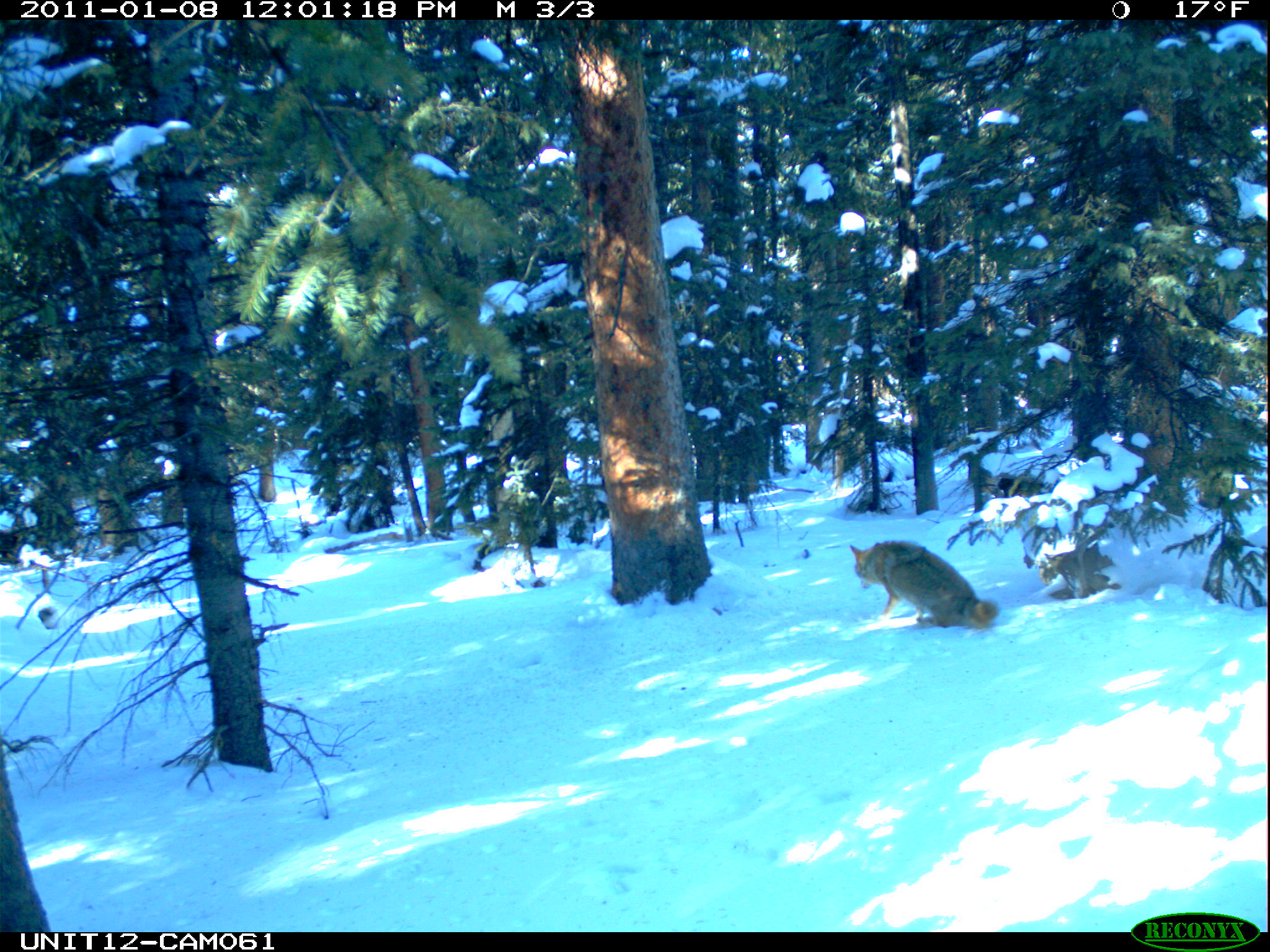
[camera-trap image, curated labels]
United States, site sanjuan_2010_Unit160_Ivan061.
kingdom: Animalia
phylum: Chordata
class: Mammalia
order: Carnivora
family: Canidae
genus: Canis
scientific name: Canis latrans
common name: coyote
Canis latrans (coyote).